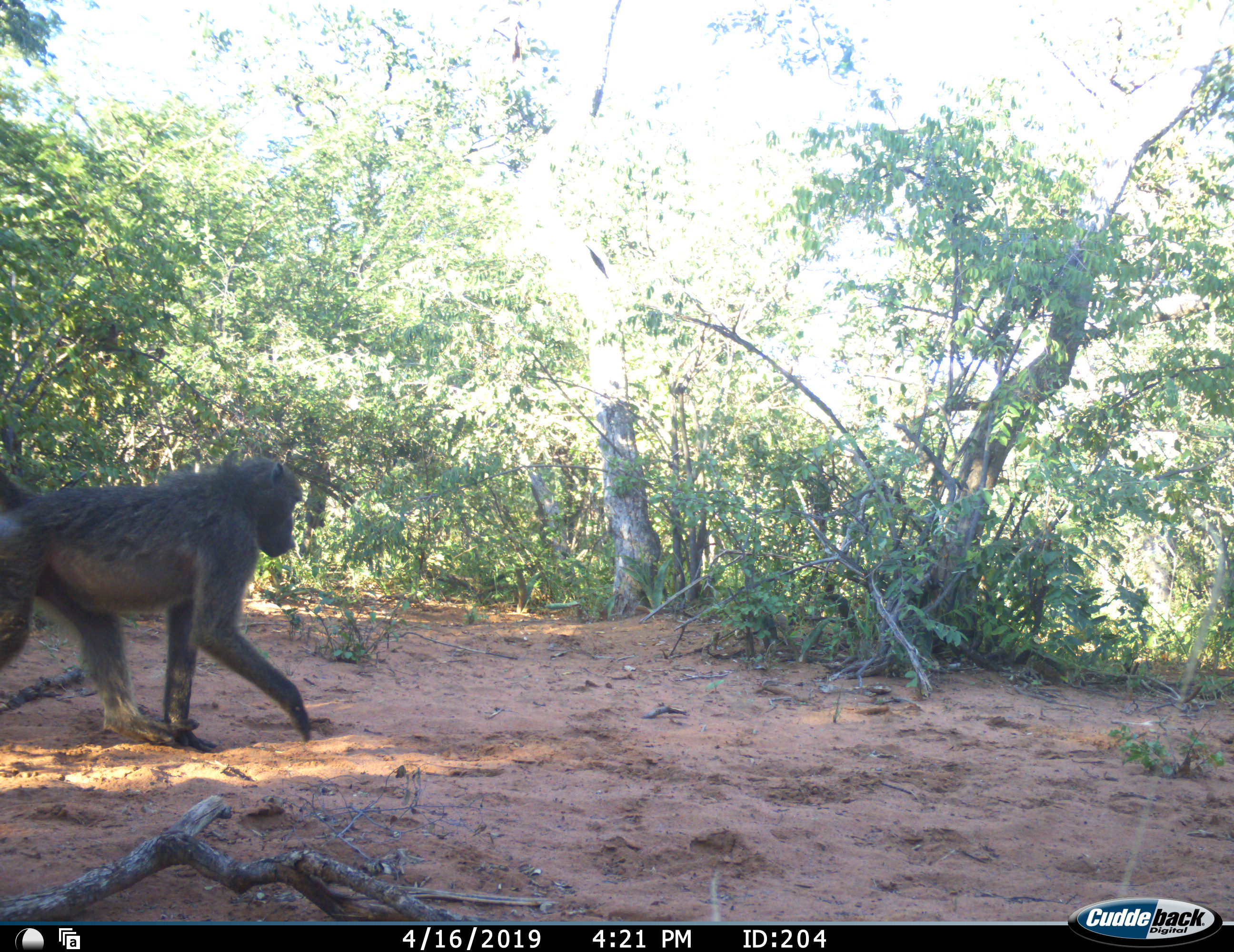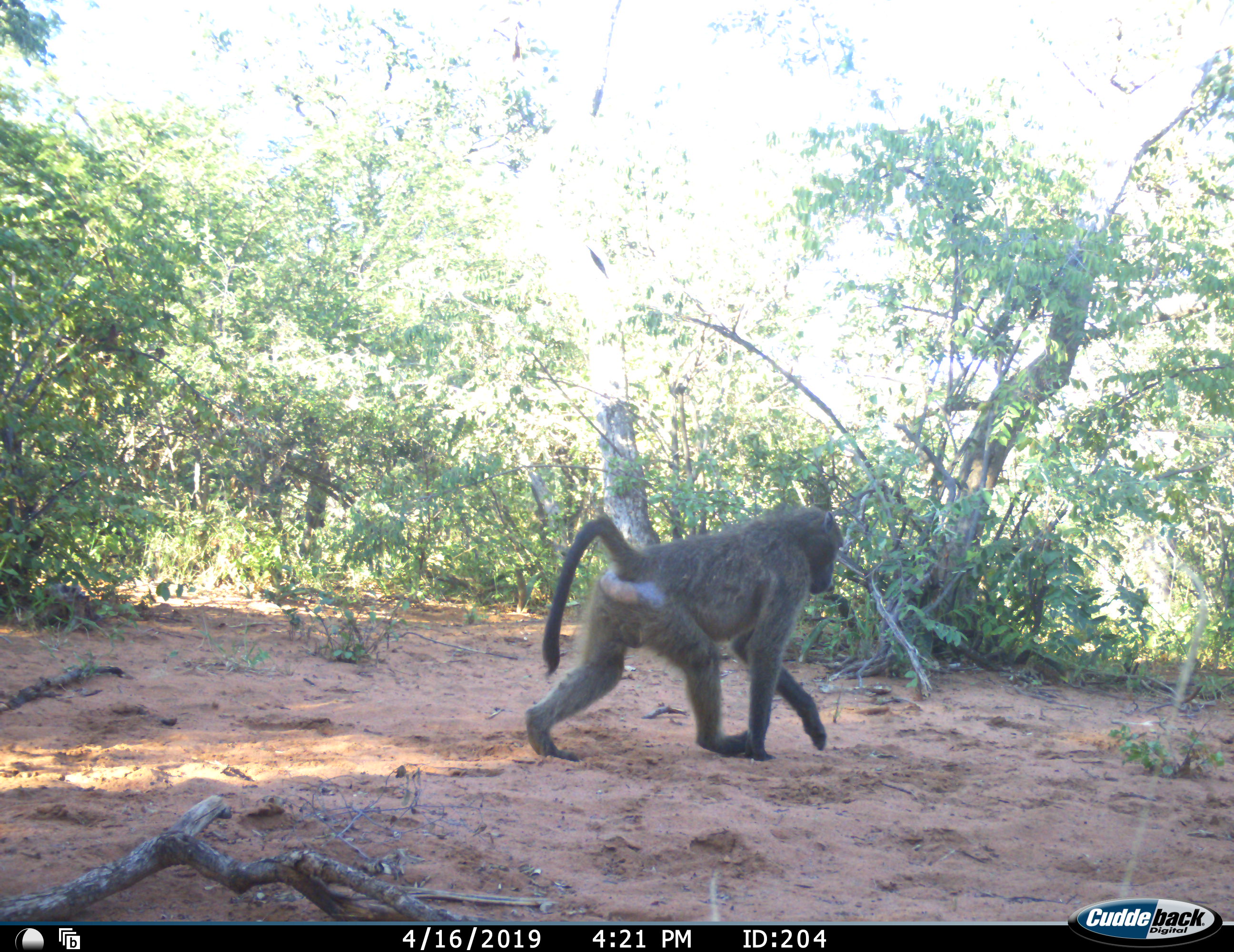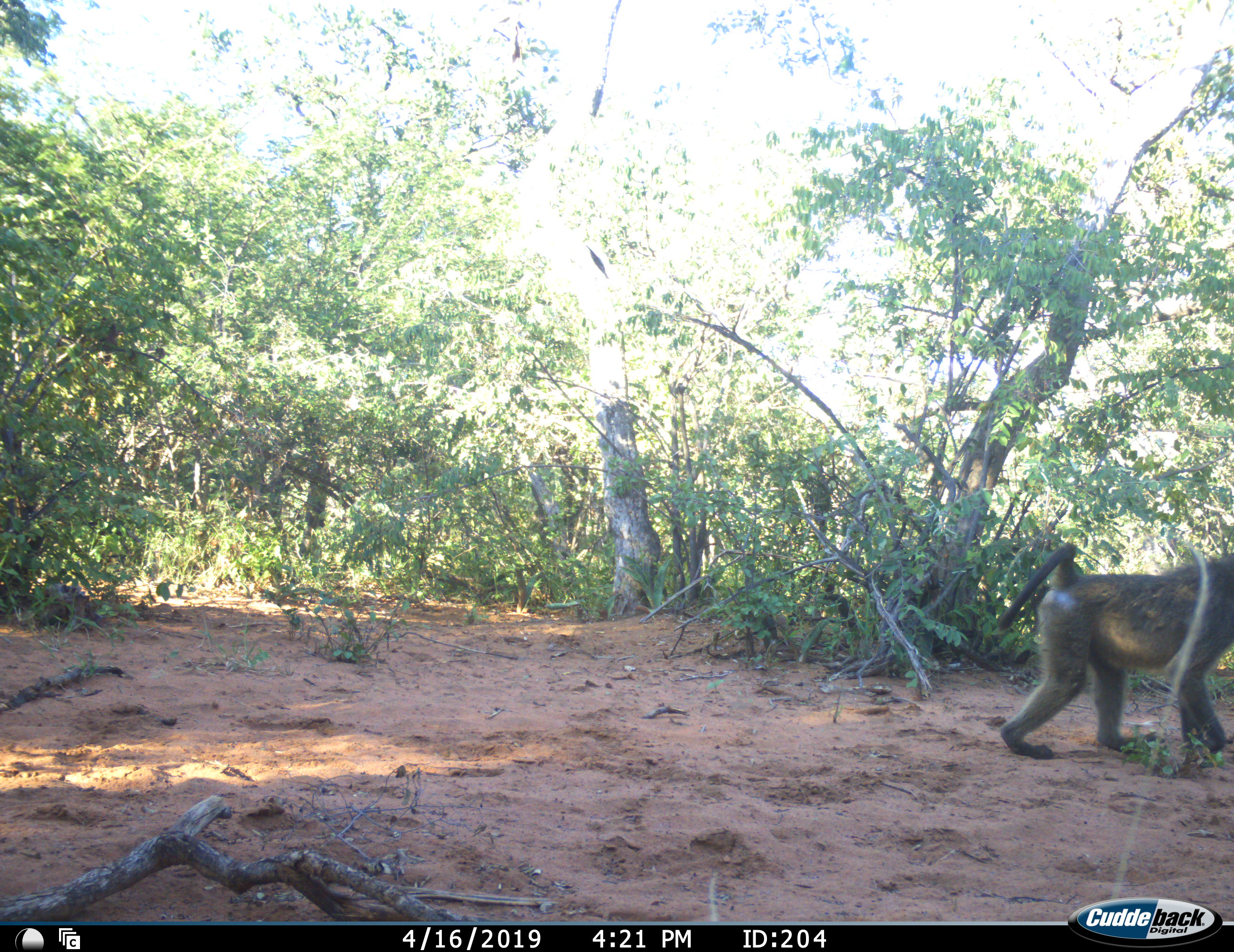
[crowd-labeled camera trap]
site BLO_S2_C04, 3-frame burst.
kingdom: Animalia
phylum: Chordata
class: Mammalia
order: Primates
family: Cercopithecidae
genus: Papio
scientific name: Papio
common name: baboon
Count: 1.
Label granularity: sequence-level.